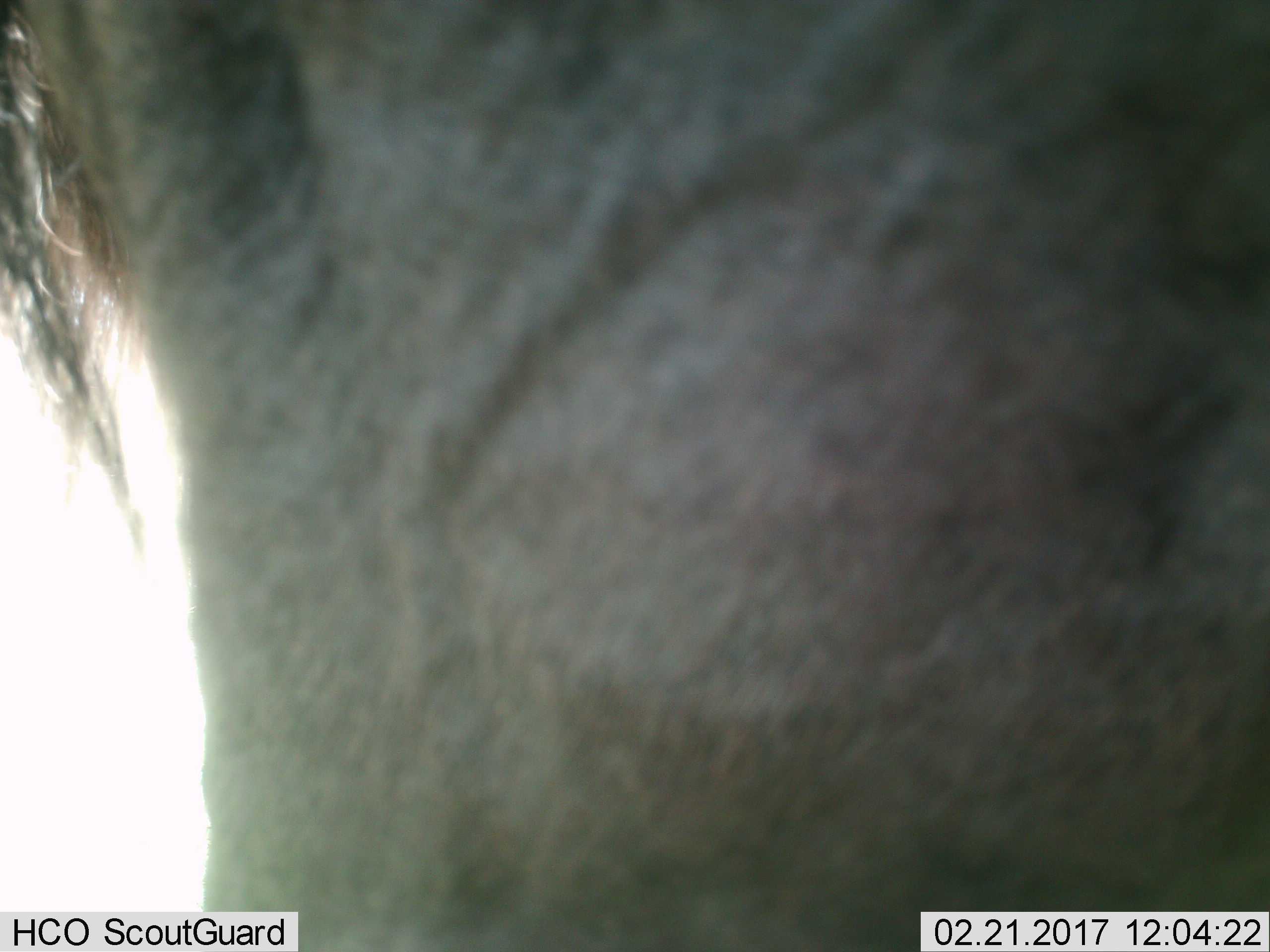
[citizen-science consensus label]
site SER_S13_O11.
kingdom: Animalia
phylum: Chordata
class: Mammalia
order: Artiodactyla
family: Bovidae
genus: Connochaetes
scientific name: Connochaetes taurinus taurinus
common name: blue wildebeest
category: wildebeestblue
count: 1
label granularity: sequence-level